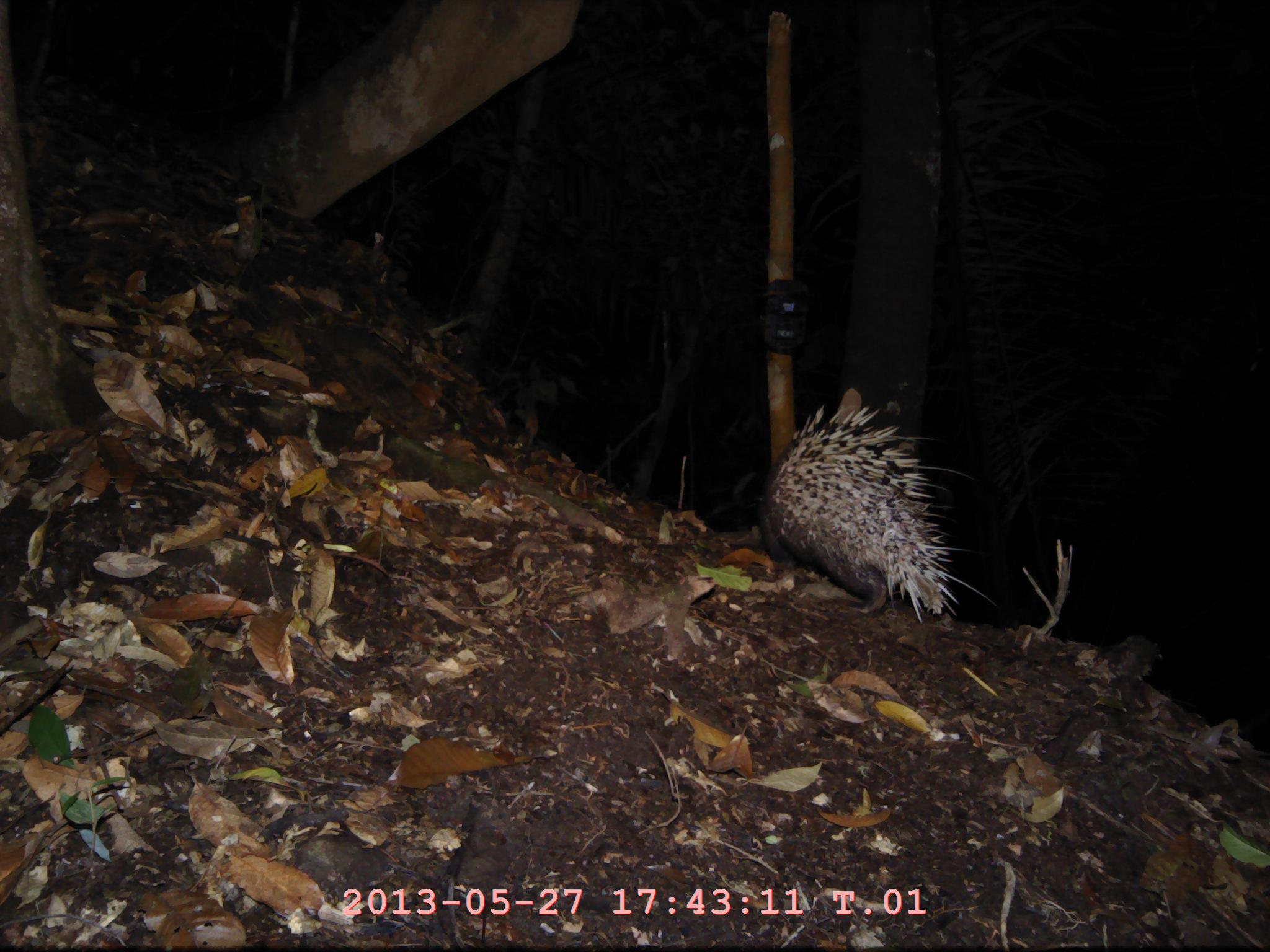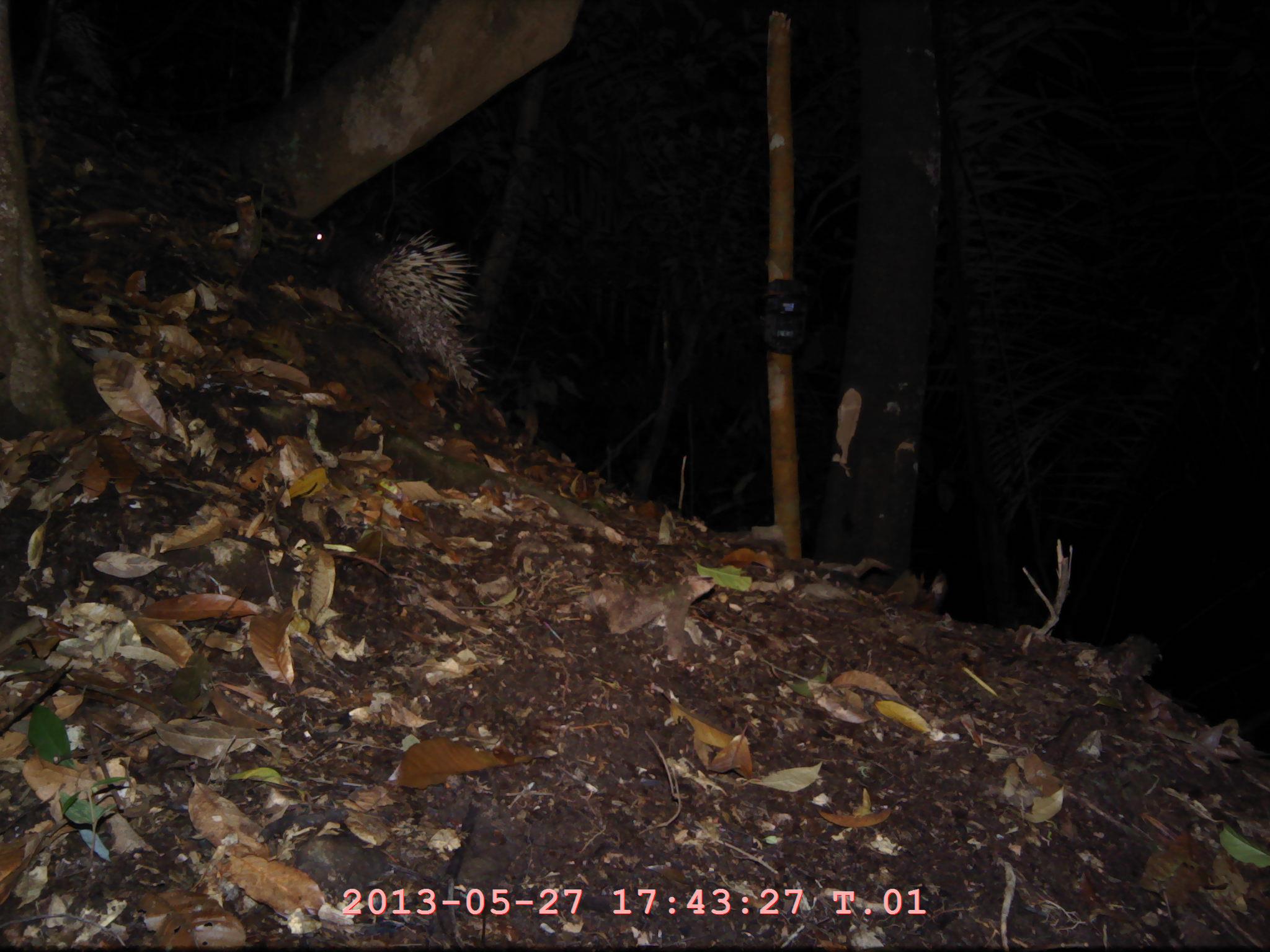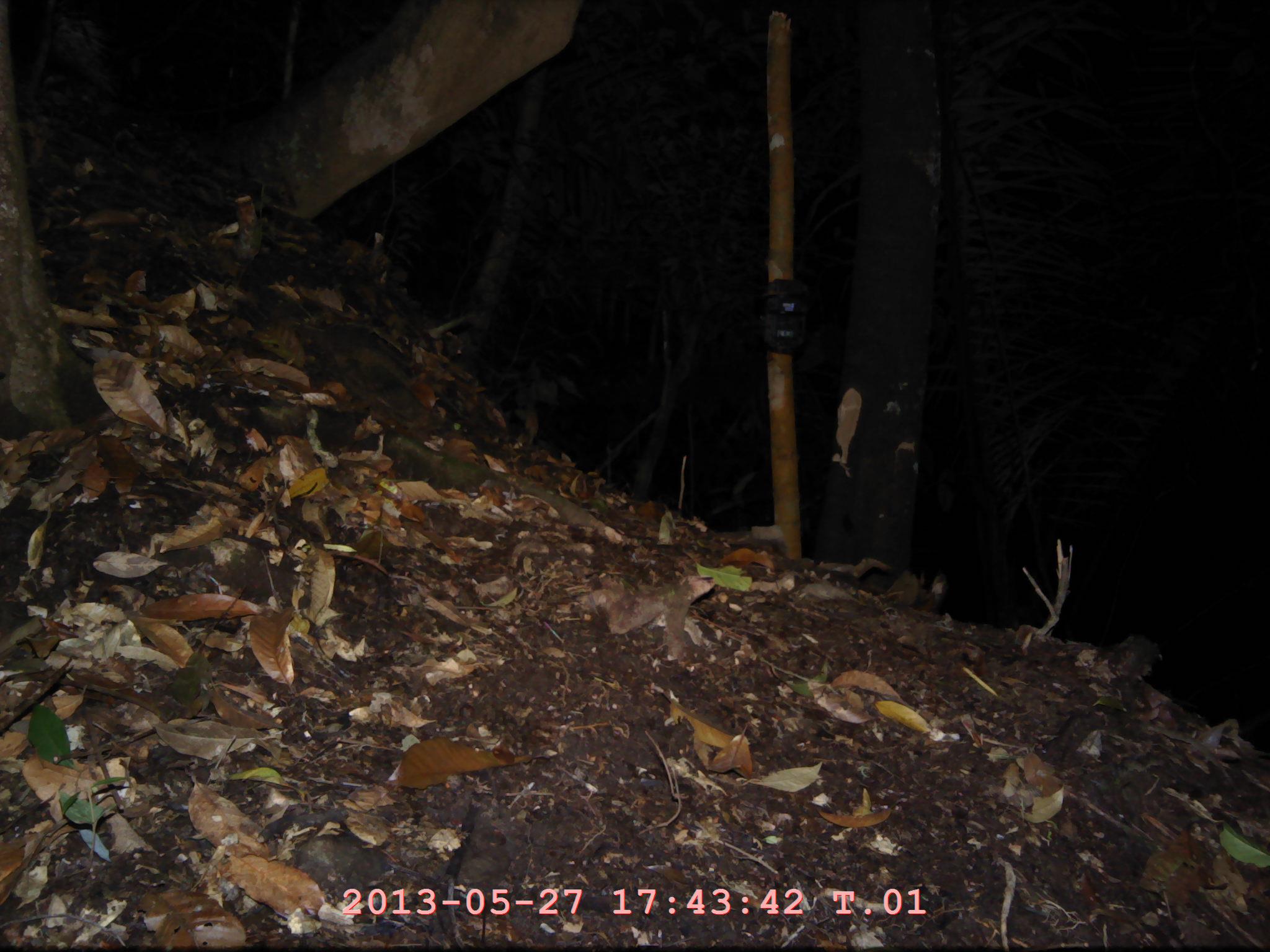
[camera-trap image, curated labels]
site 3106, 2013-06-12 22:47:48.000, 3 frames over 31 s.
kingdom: Animalia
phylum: Chordata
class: Mammalia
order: Rodentia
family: Hystricidae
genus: Hystrix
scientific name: Hystrix brachyura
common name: east asian porcupine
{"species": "Hystrix brachyura (east asian porcupine)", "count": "1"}